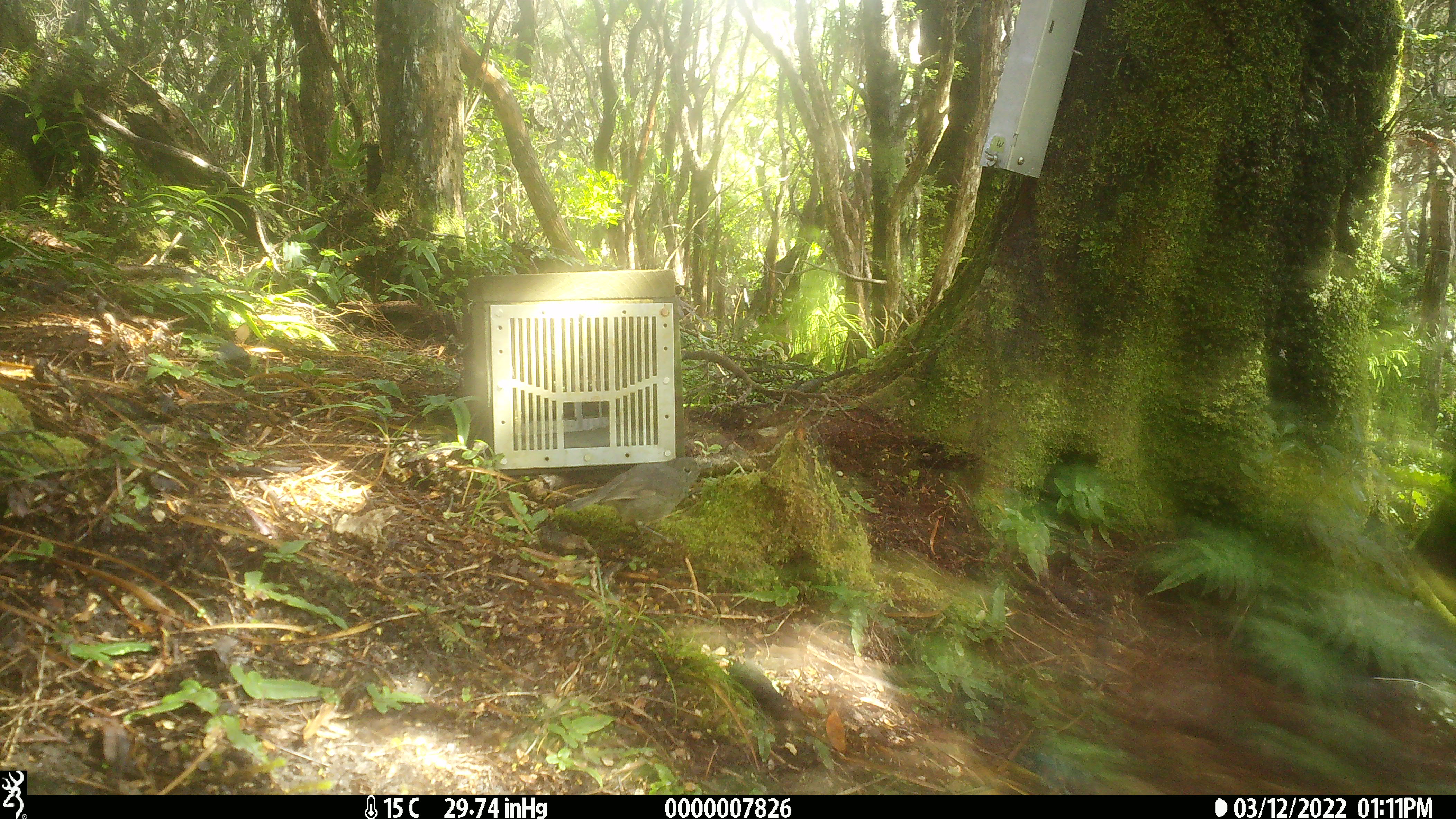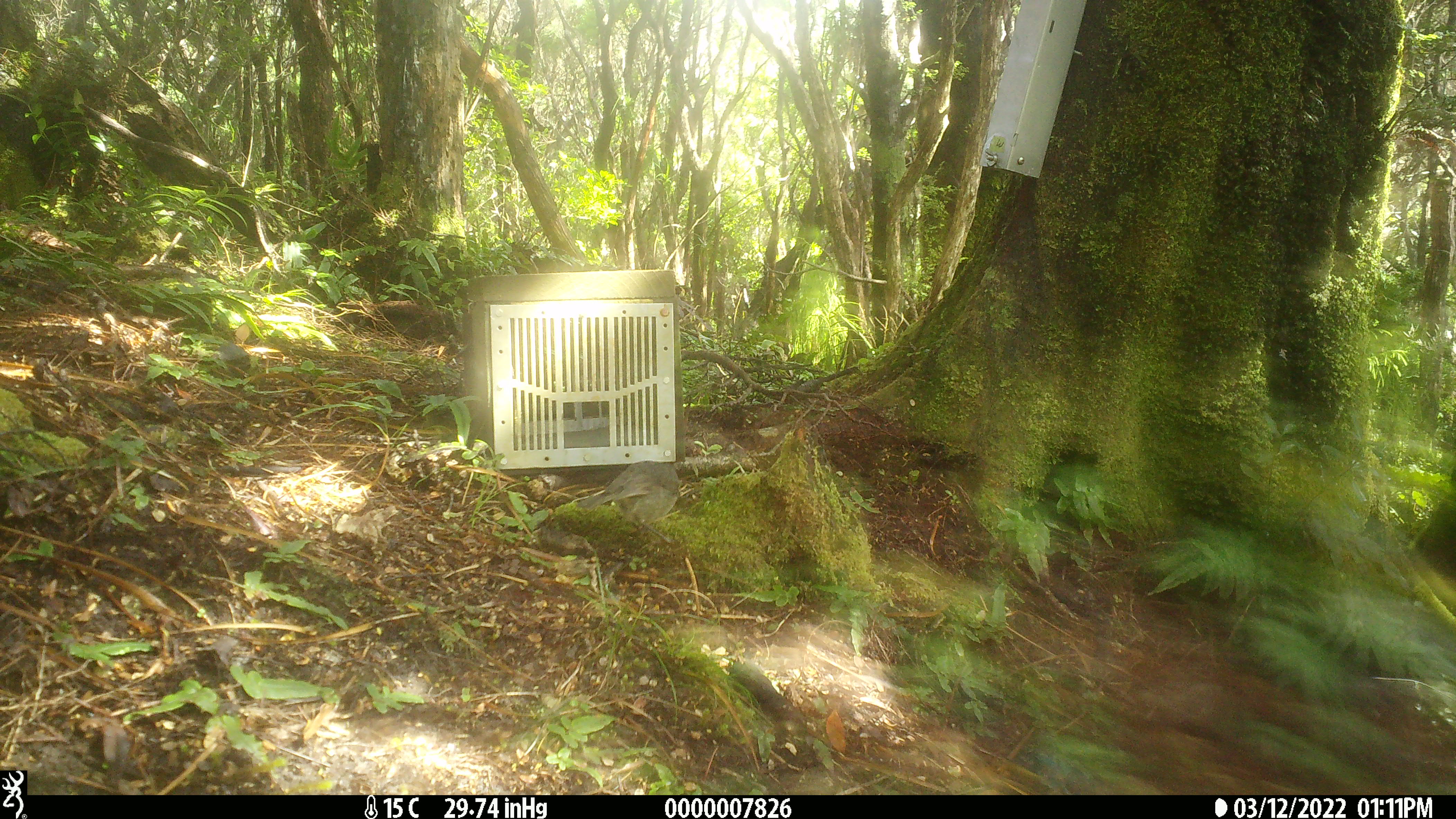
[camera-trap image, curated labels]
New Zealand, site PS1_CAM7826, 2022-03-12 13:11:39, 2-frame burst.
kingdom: Animalia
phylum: Chordata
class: Aves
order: Passeriformes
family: Petroicidae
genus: Petroica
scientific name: Petroica australis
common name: new zealand robin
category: robin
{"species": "robin (new zealand robin) (Petroica australis)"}